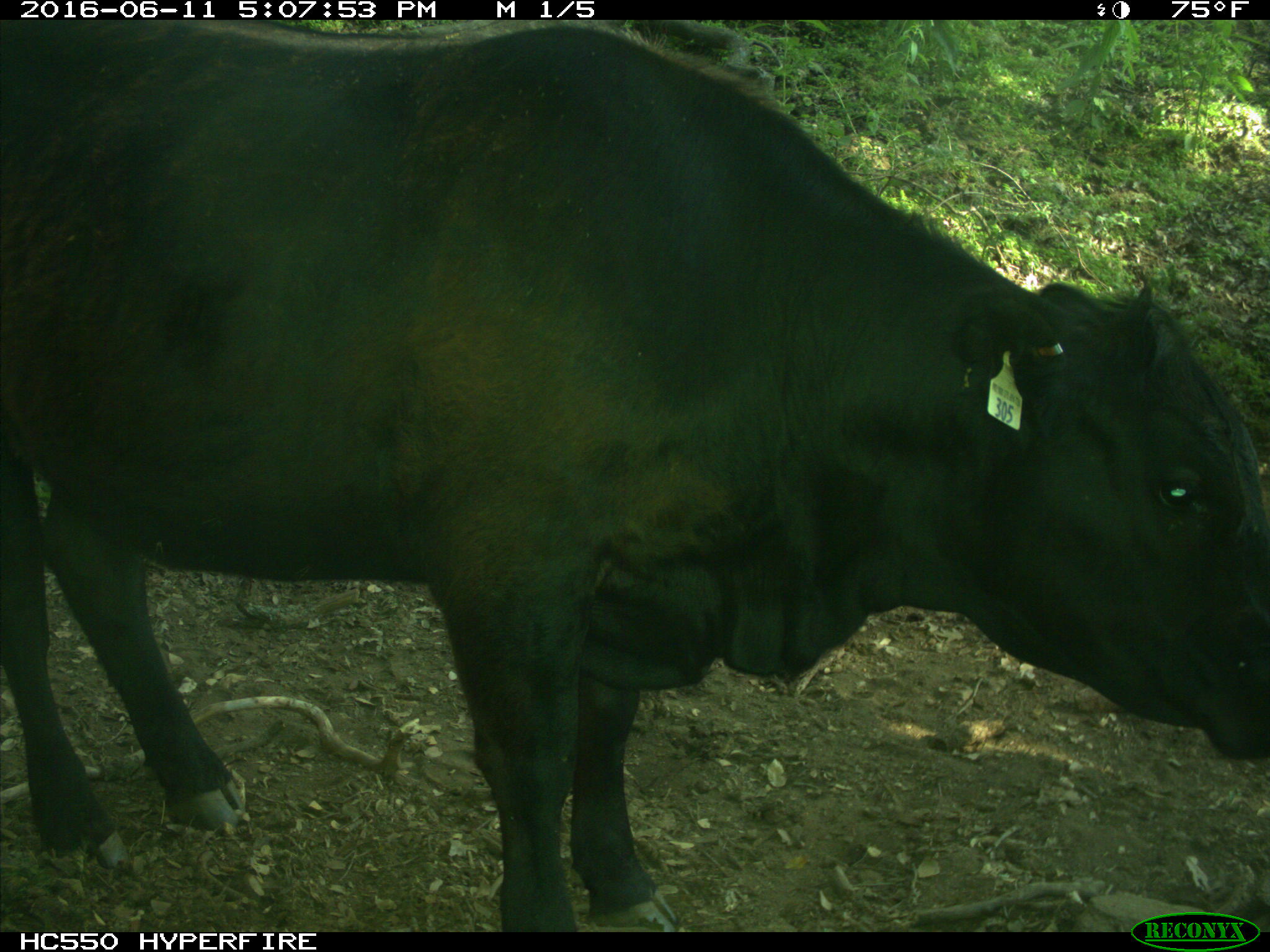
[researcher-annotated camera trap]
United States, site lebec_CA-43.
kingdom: Animalia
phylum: Chordata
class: Mammalia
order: Artiodactyla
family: Bovidae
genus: Bos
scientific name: Bos taurus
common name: domestic cow